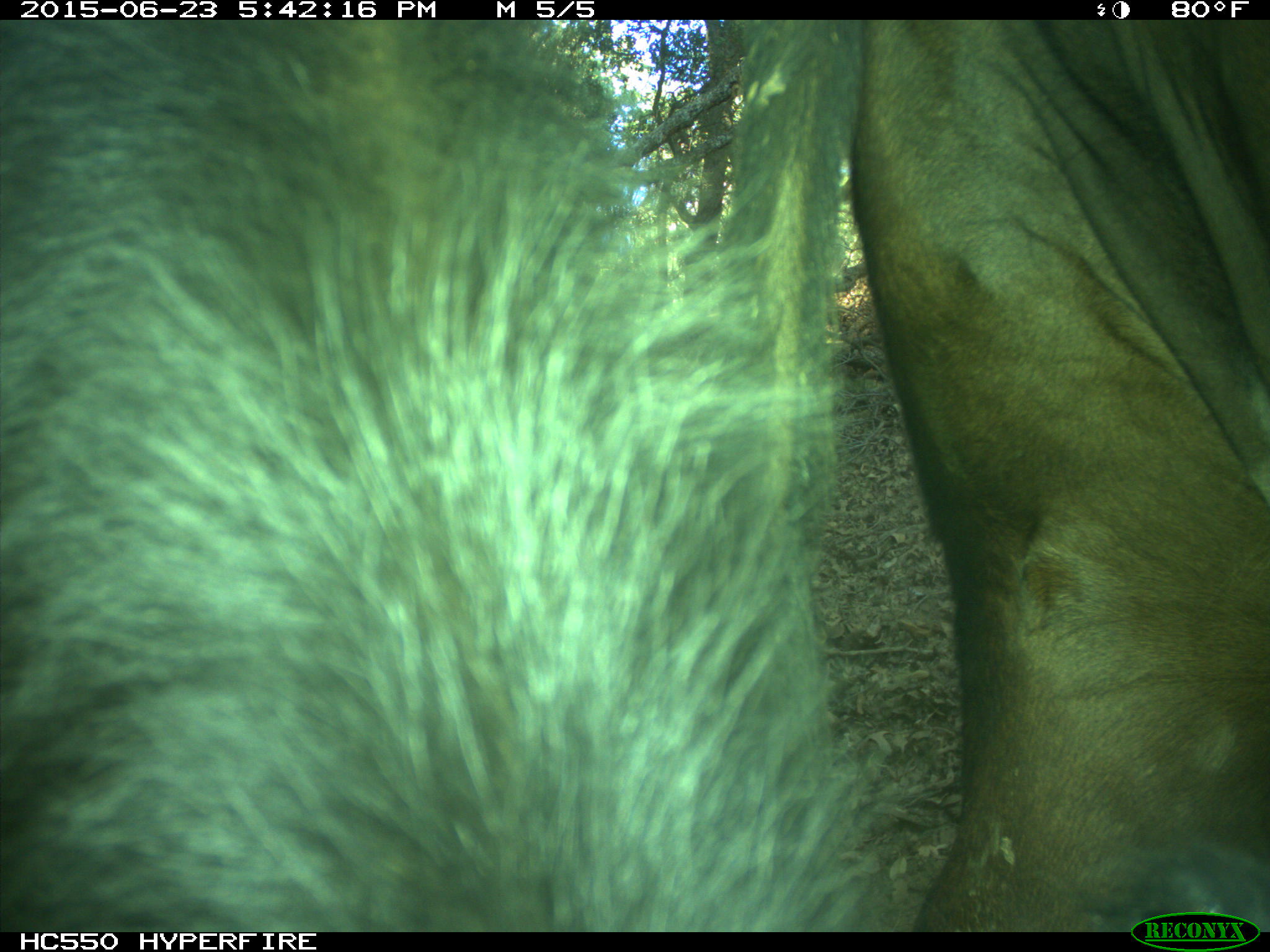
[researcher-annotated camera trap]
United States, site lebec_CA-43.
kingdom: Animalia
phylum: Chordata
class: Mammalia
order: Artiodactyla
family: Bovidae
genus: Bos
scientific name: Bos taurus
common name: domestic cow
Bos taurus (domestic cow).